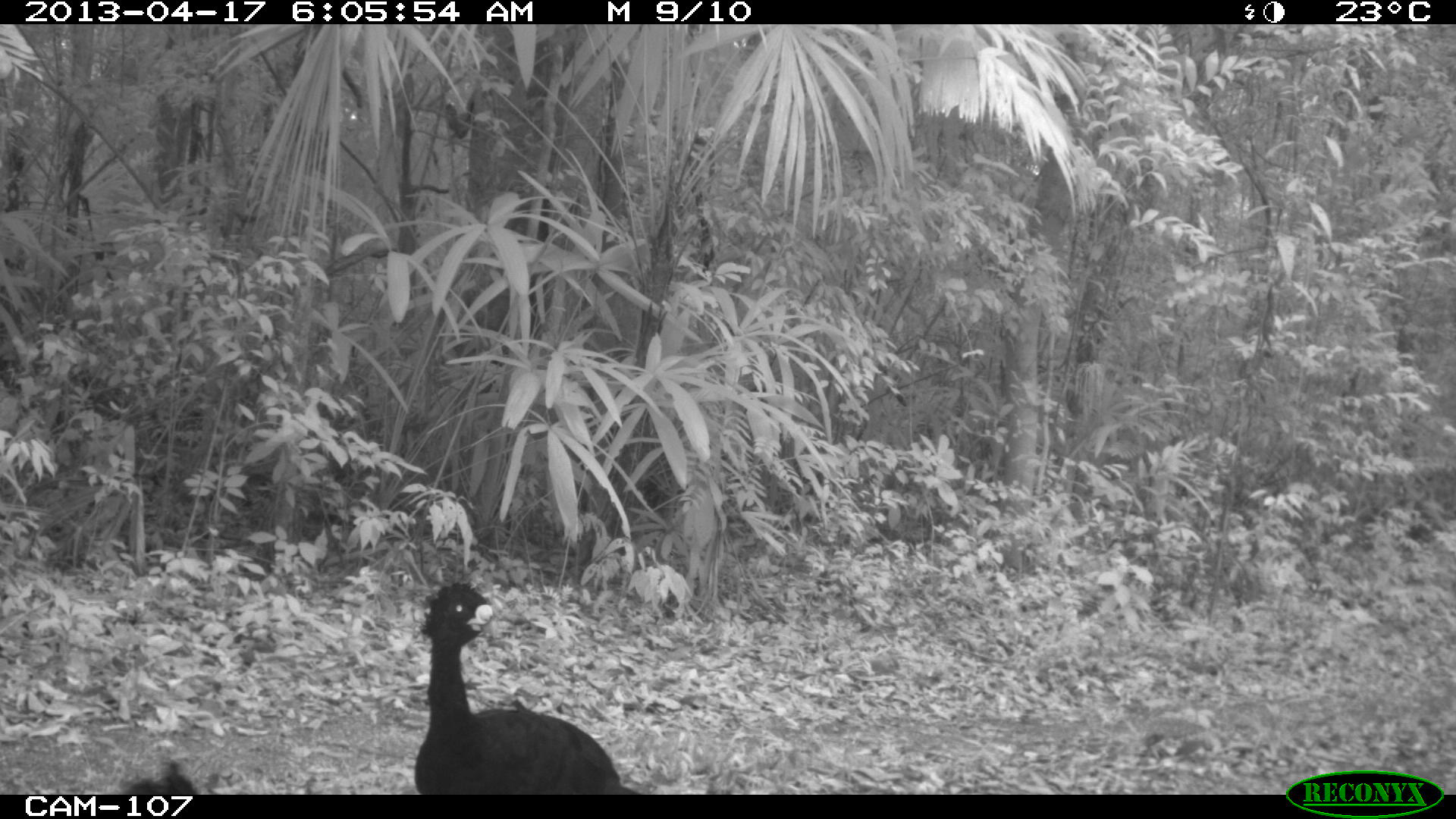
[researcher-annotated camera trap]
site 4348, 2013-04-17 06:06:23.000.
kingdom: Animalia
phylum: Chordata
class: Aves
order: Galliformes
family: Cracidae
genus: Crax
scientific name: Crax rubra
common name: great curassow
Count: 3.